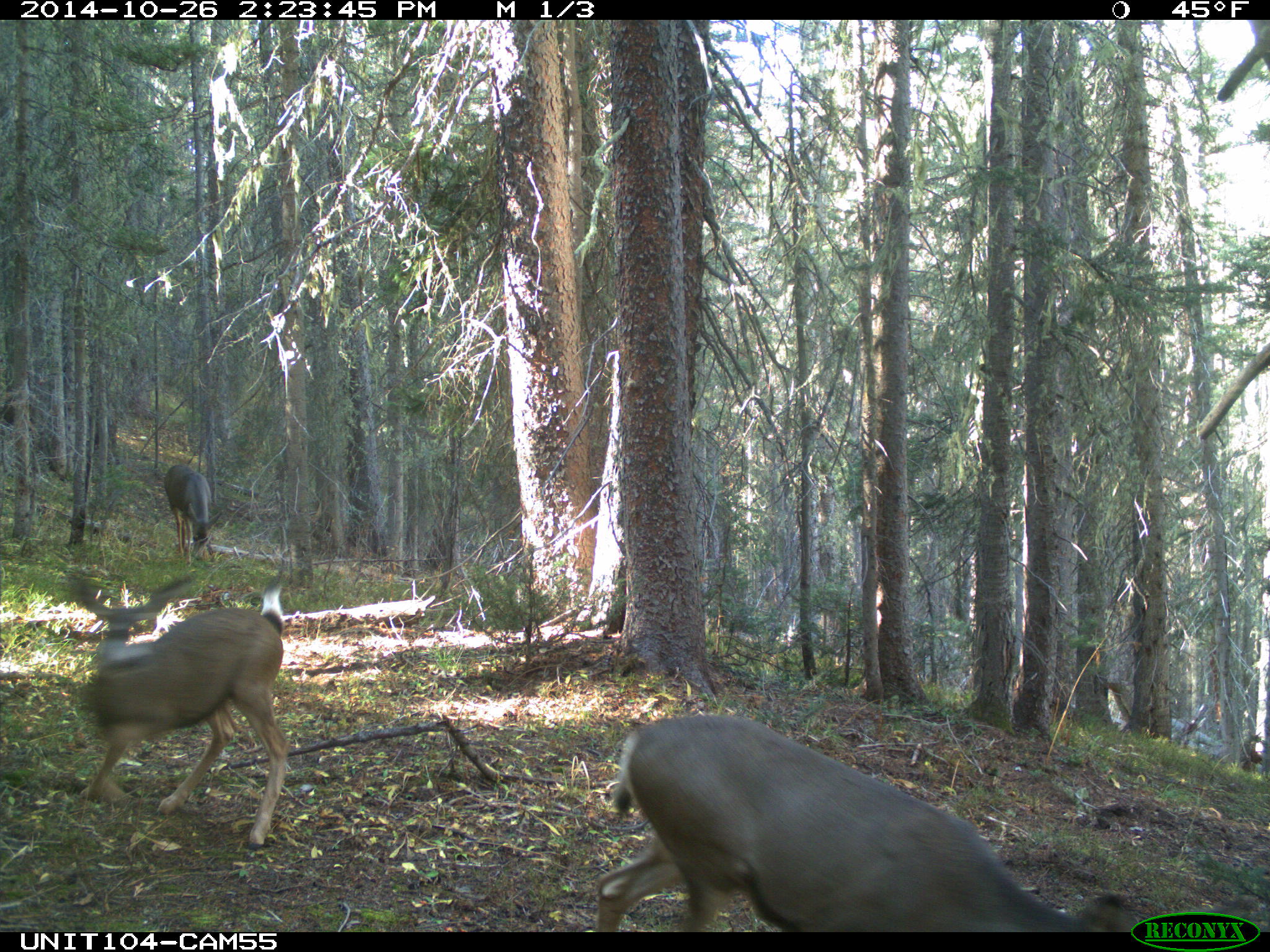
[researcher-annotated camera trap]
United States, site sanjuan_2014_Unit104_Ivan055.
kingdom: Animalia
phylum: Chordata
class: Mammalia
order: Artiodactyla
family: Cervidae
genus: Odocoileus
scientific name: Odocoileus hemionus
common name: mule deer